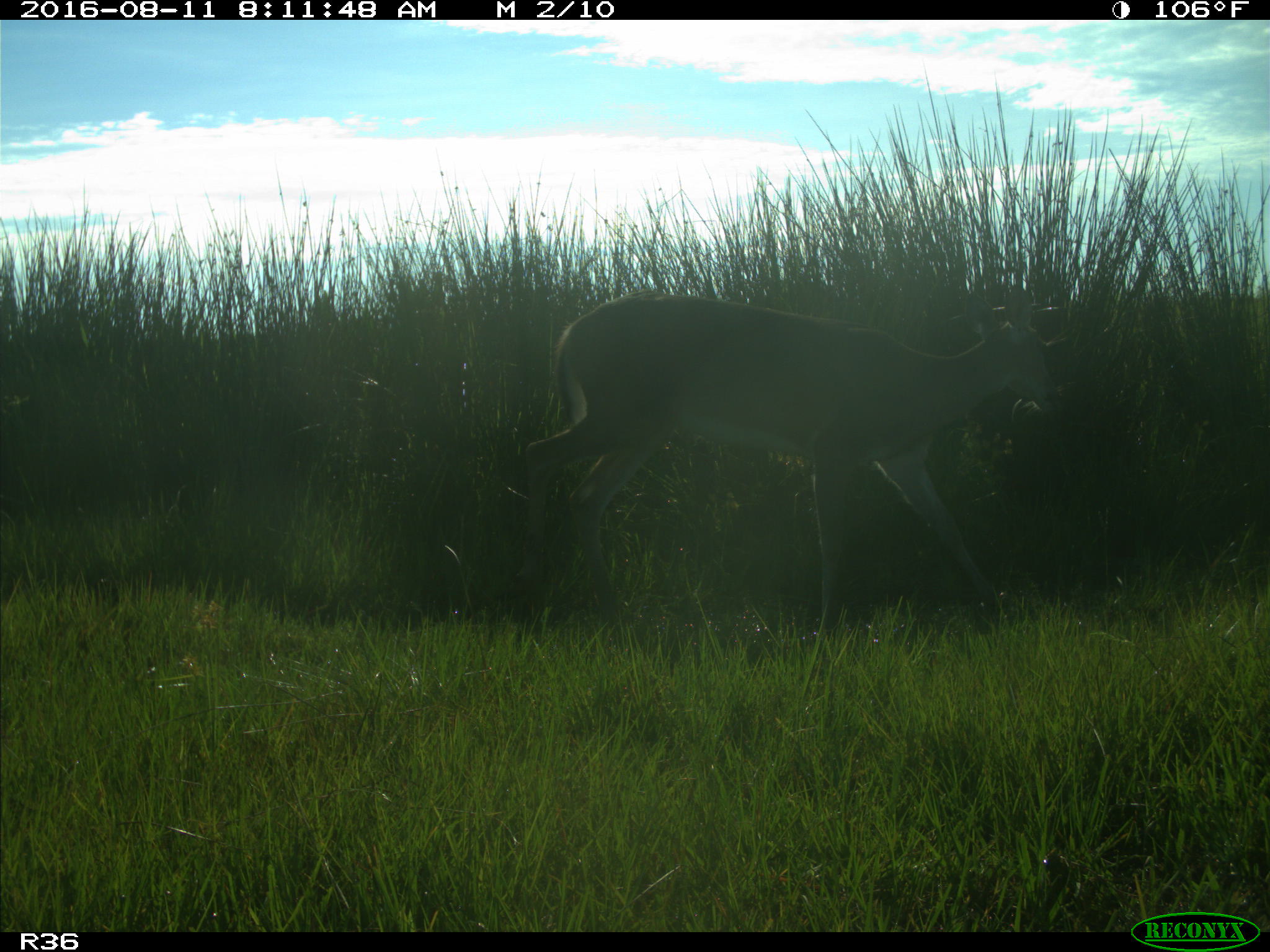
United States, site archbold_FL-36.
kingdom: Animalia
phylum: Chordata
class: Mammalia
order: Artiodactyla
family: Cervidae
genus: Odocoileus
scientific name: Odocoileus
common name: deer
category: unidentified deer